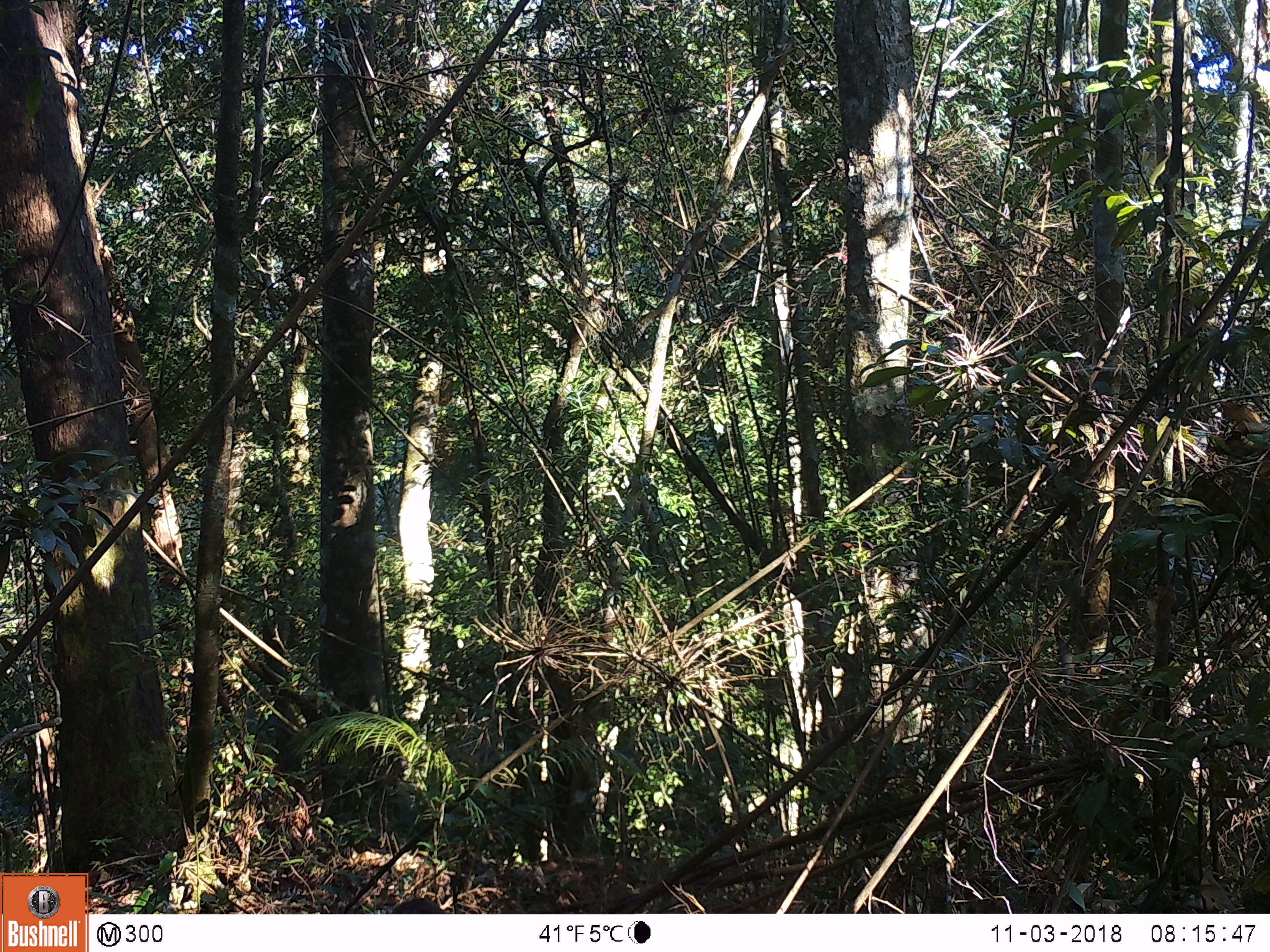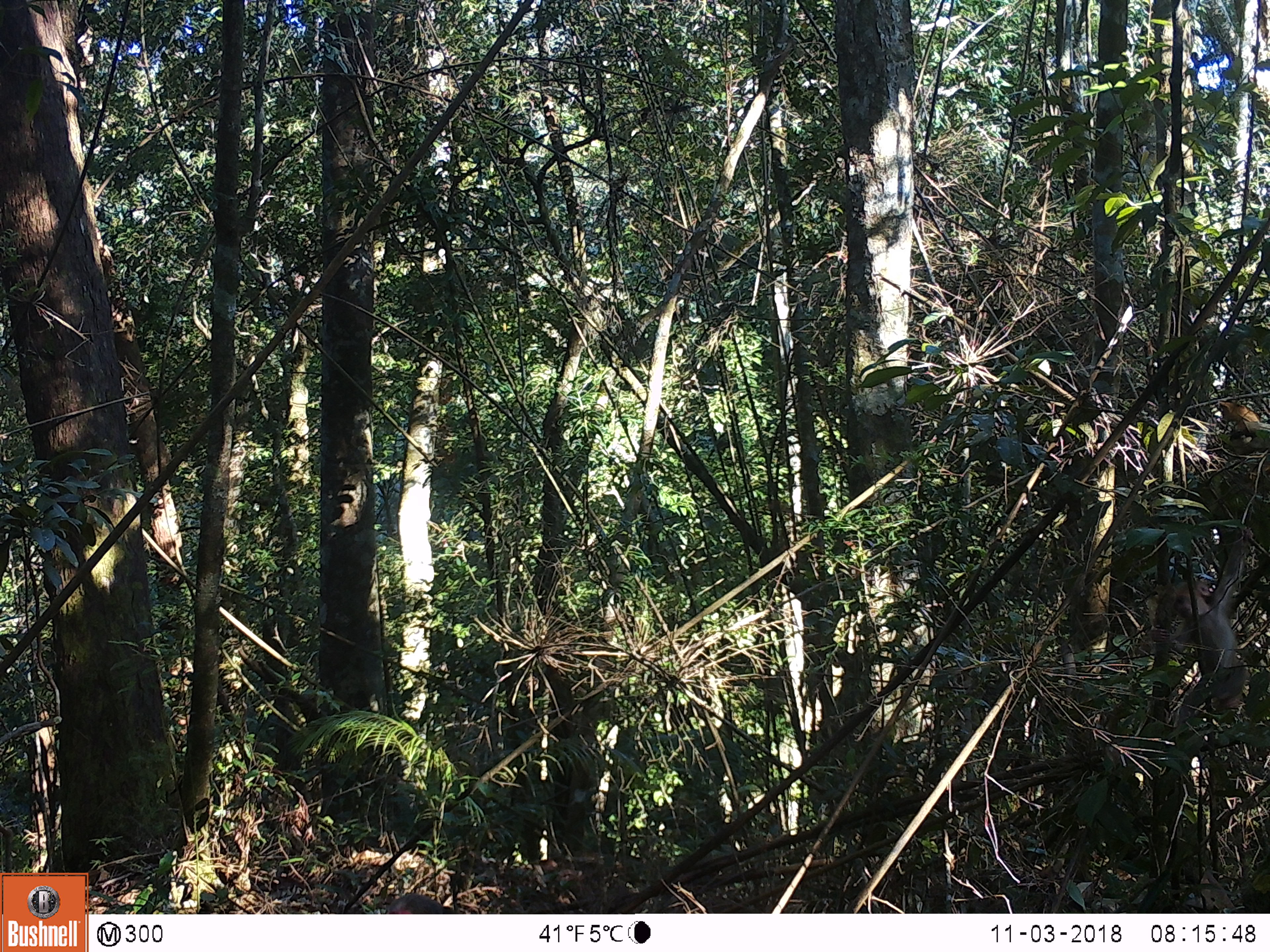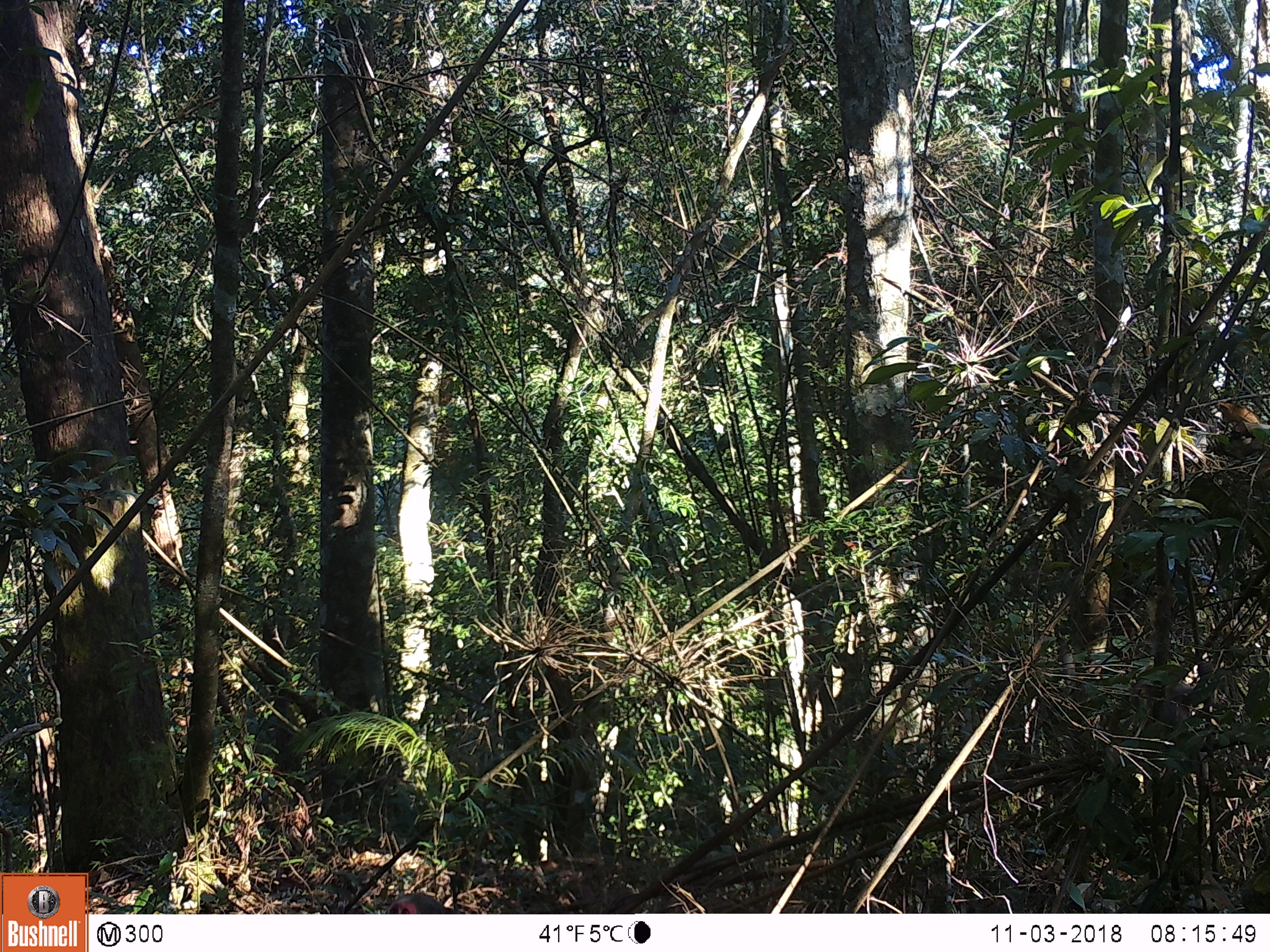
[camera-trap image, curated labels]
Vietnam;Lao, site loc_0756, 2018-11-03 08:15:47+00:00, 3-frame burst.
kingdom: Animalia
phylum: Chordata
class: Mammalia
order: Primates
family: Cercopithecidae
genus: Macaca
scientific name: Macaca arctoides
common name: stump-tailed macaque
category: stump tailed macaque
Stump tailed macaque (stump-tailed macaque) (Macaca arctoides). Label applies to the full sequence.